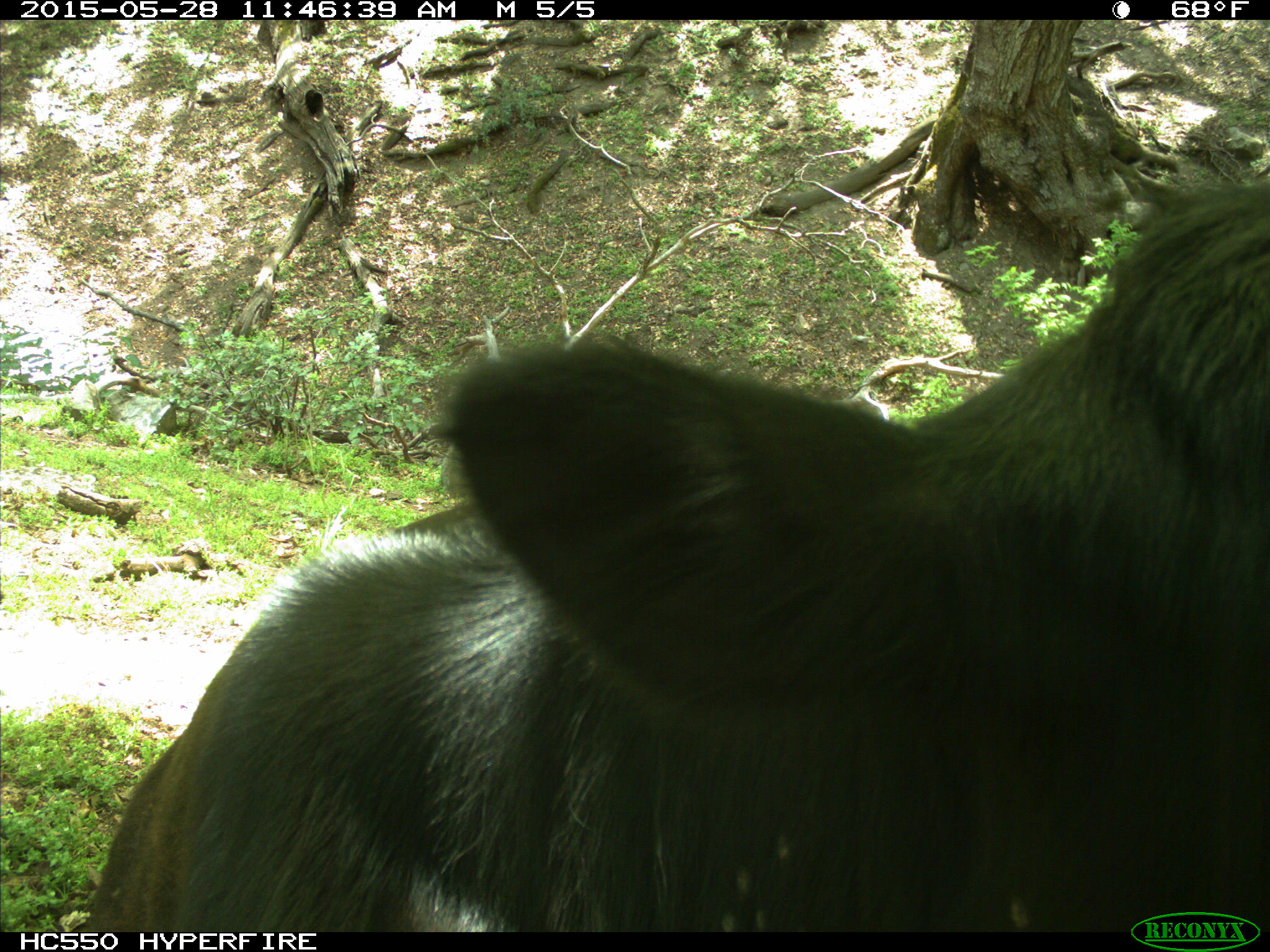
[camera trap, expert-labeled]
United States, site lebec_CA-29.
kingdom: Animalia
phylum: Chordata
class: Mammalia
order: Artiodactyla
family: Bovidae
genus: Bos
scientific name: Bos taurus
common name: domestic cow